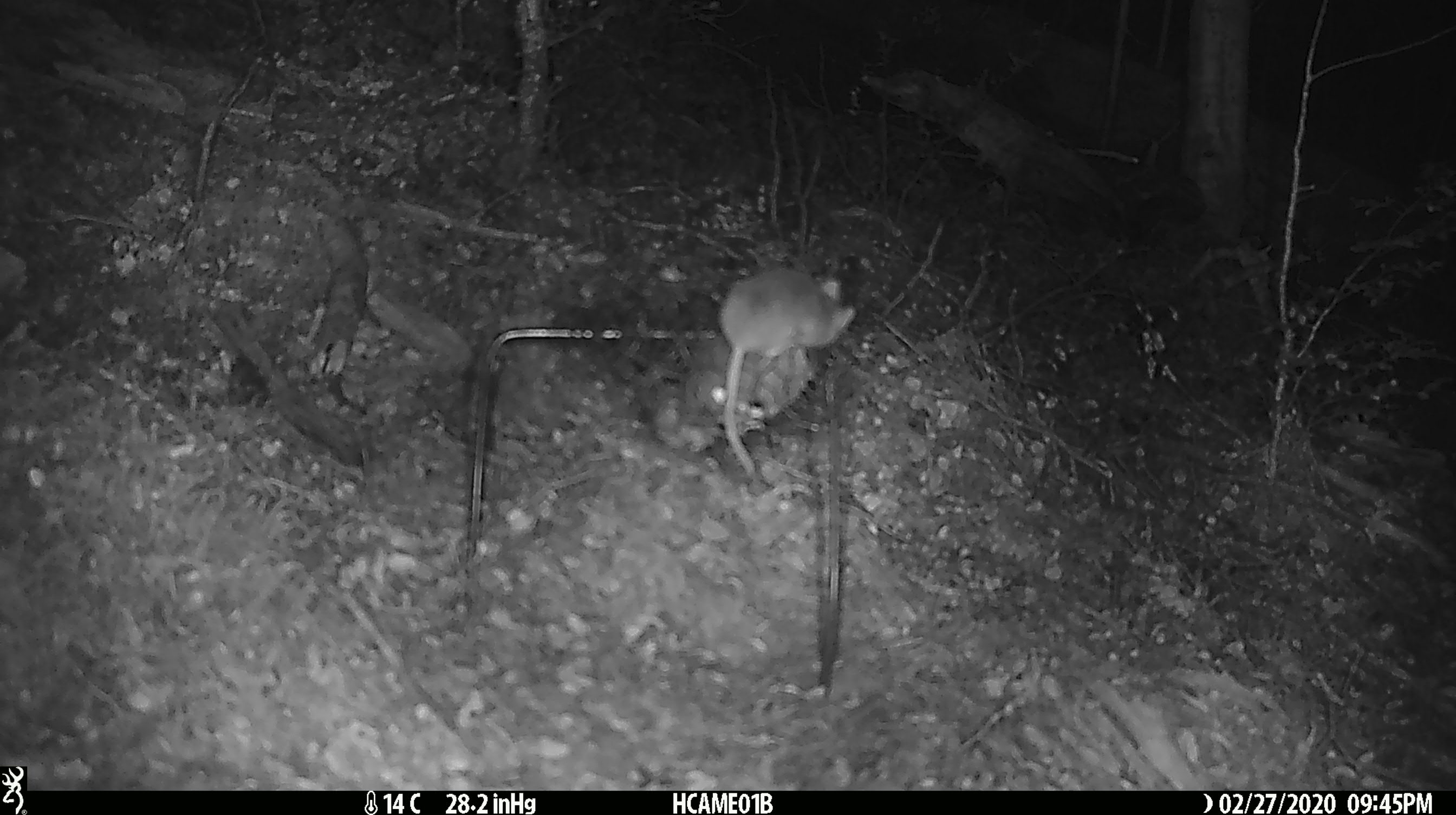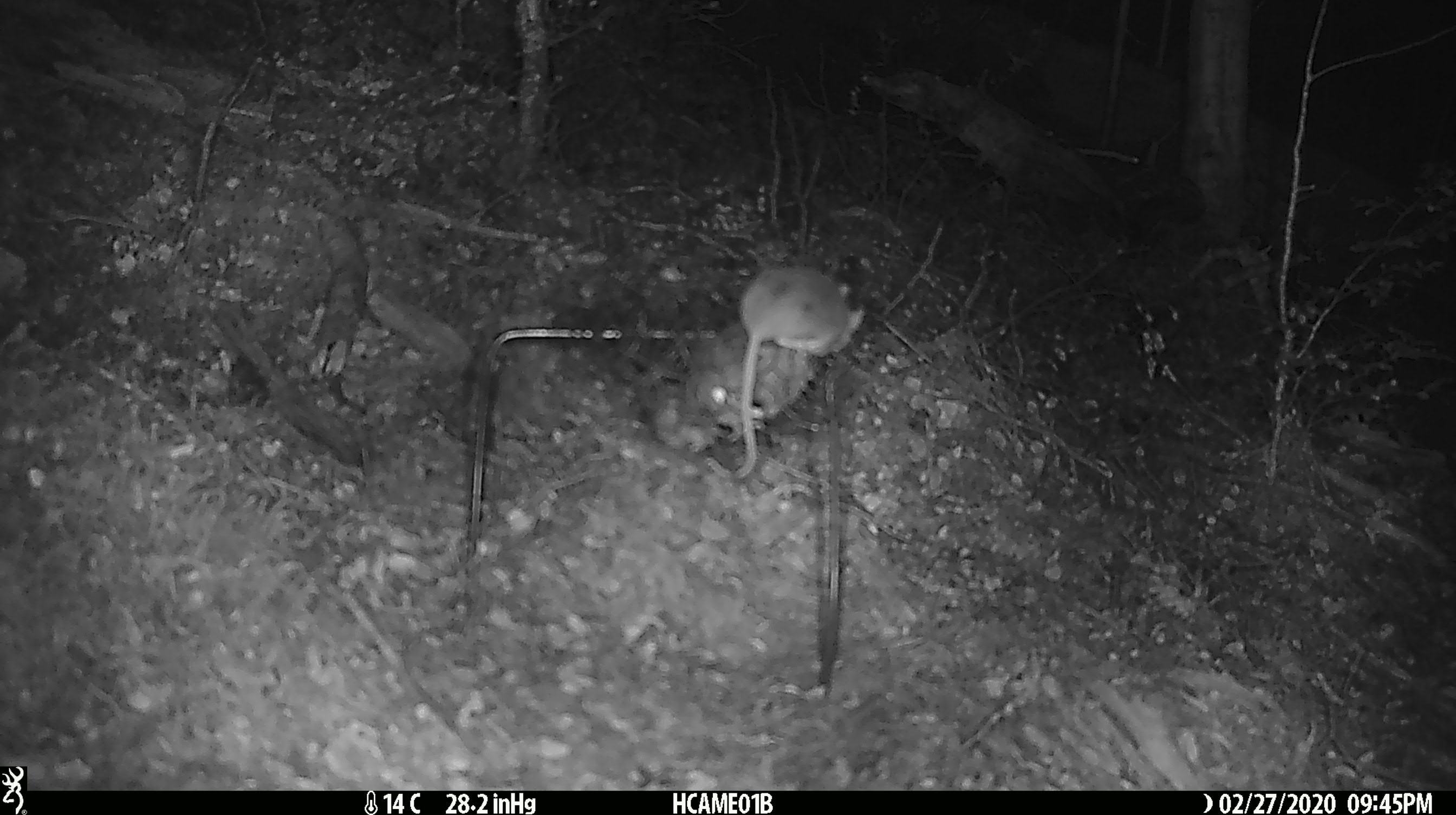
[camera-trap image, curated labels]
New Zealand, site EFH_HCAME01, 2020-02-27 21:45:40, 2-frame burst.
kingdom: Animalia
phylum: Chordata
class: Mammalia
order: Rodentia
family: Muridae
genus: Mus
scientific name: Mus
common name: mouse